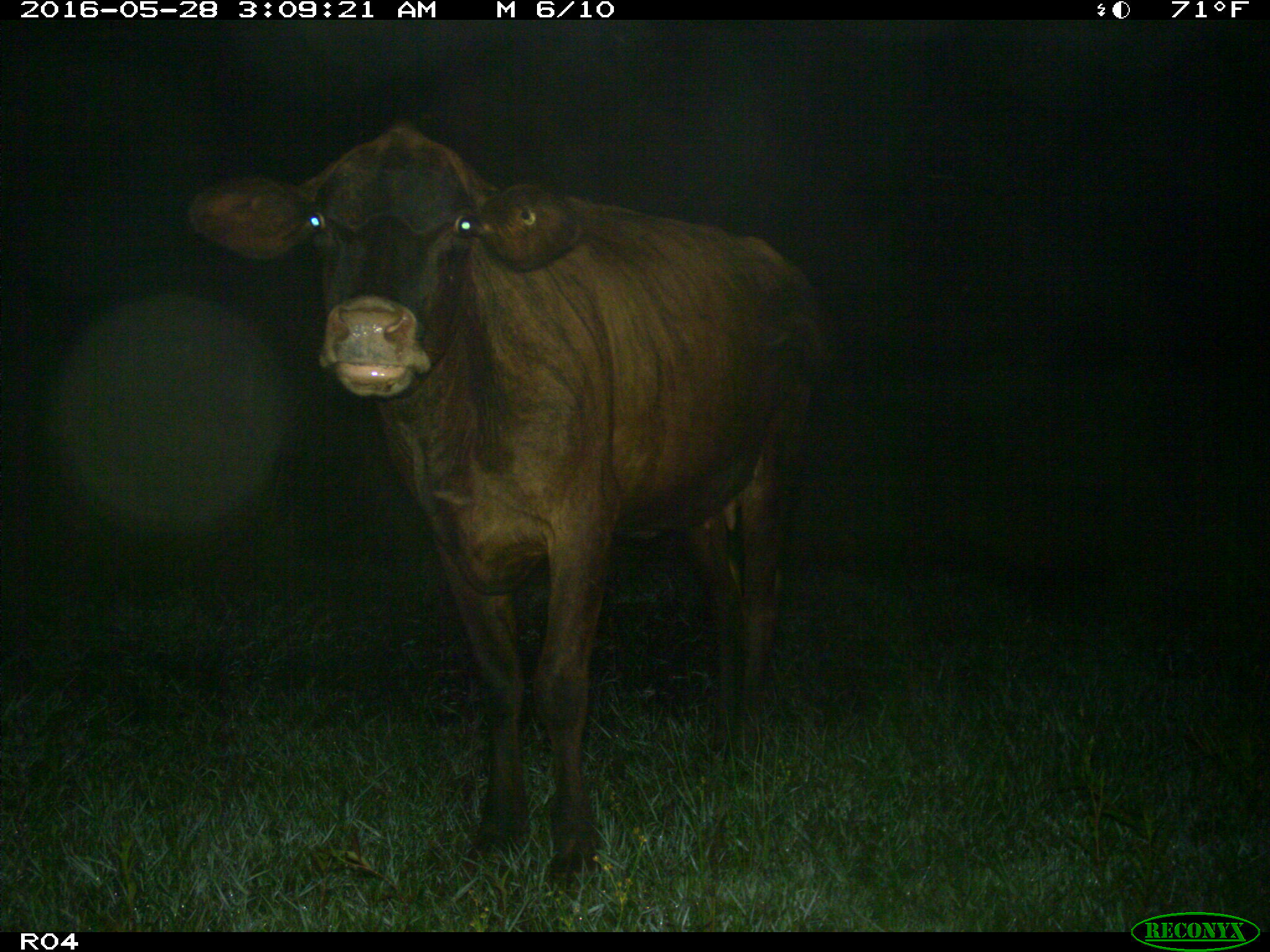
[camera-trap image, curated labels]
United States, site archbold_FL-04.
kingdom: Animalia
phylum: Chordata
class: Mammalia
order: Artiodactyla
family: Bovidae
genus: Bos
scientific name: Bos taurus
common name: domestic cow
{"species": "Bos taurus (domestic cow)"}